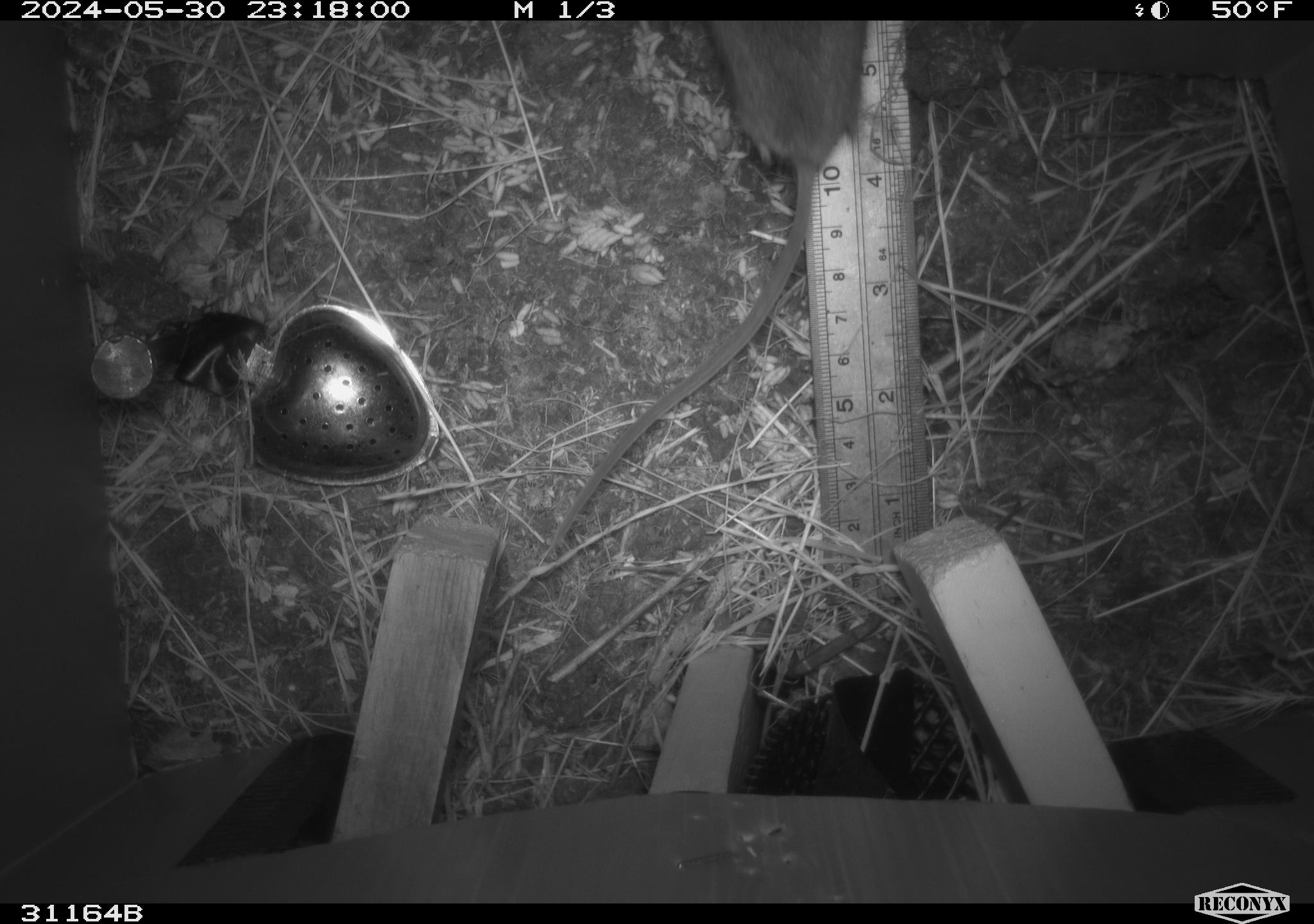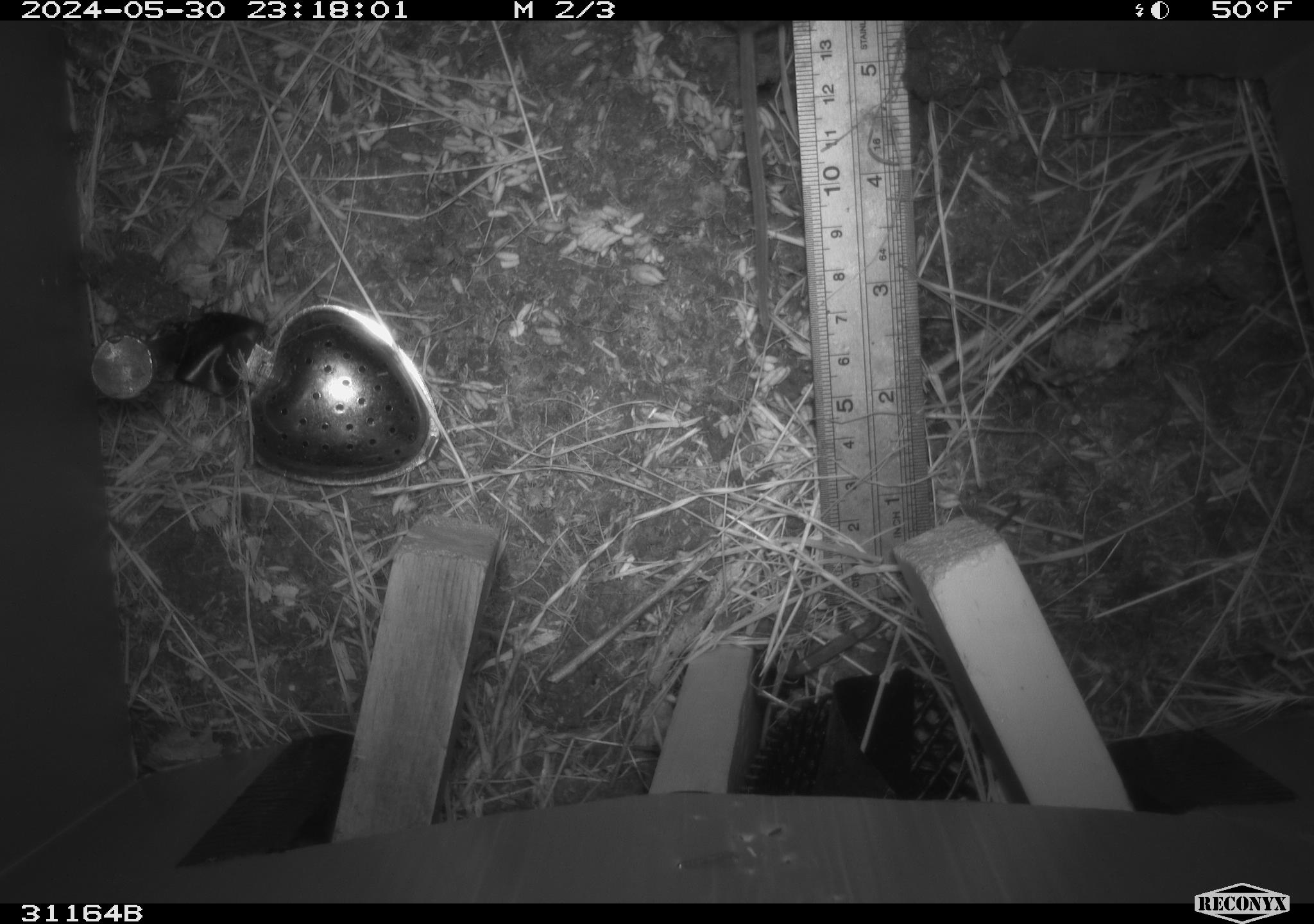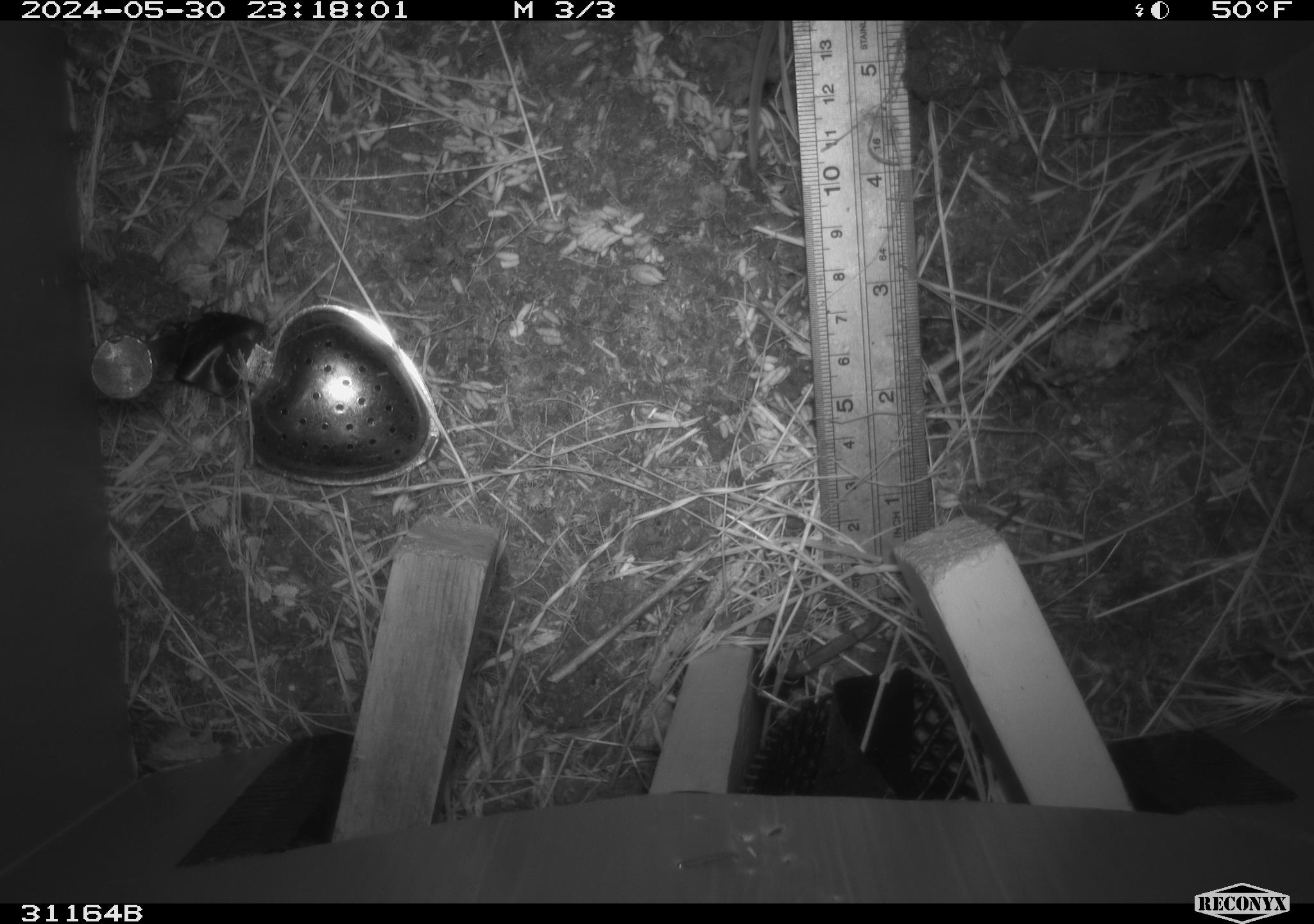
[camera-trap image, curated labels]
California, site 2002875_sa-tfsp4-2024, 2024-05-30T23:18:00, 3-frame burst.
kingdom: Animalia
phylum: Chordata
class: Mammalia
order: Rodentia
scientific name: Rodentia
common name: rodent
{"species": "rodent (Rodentia)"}